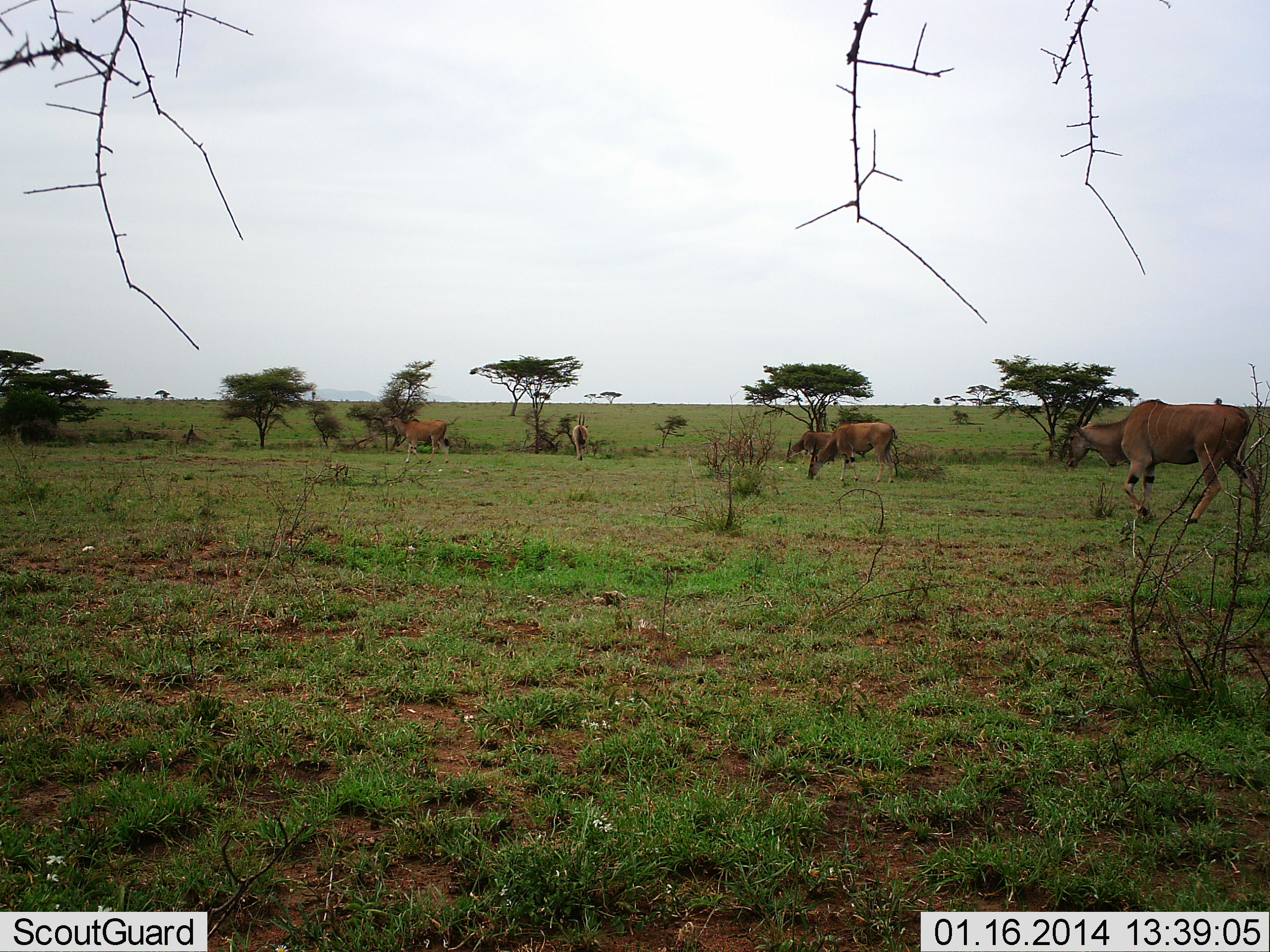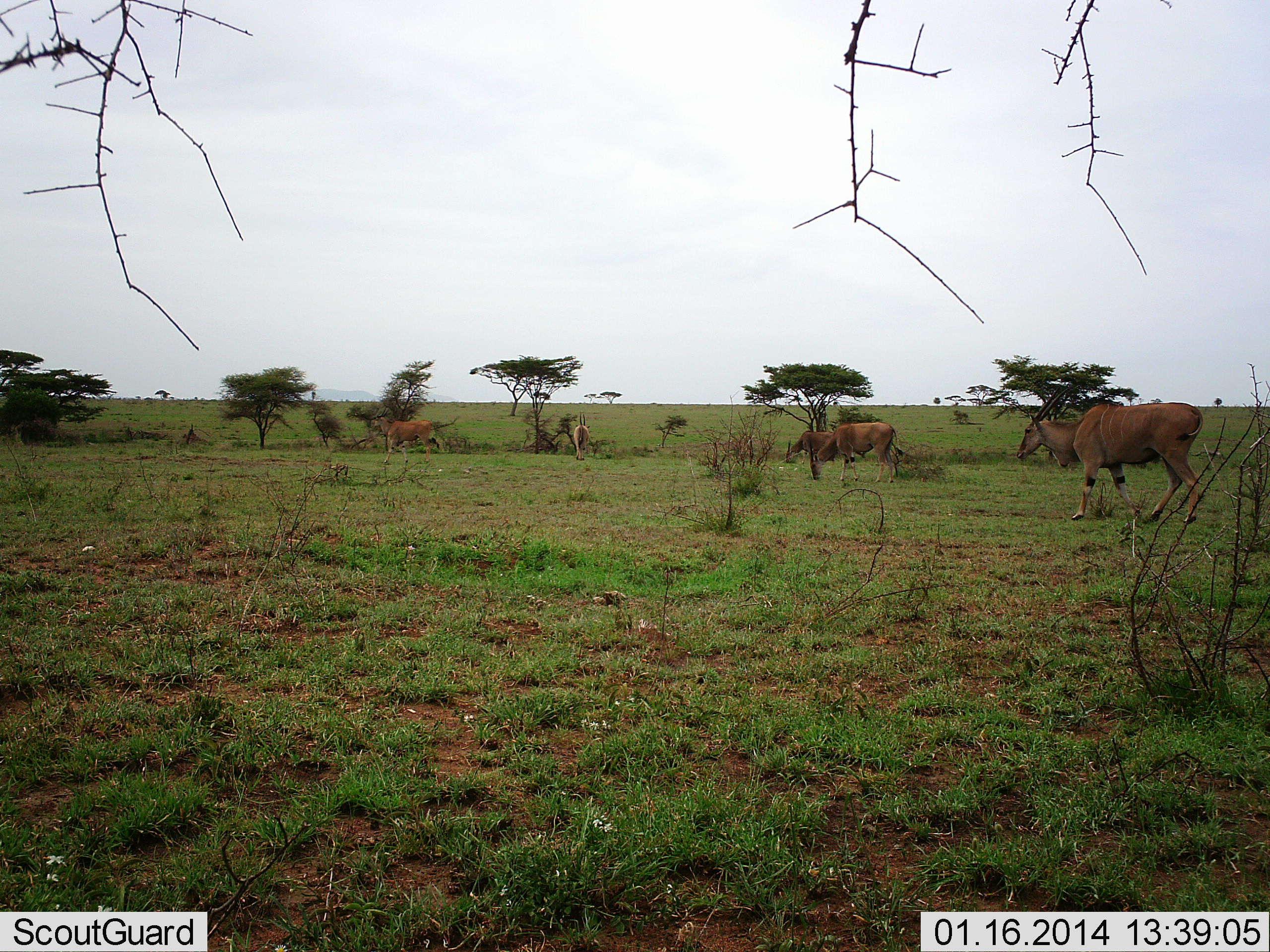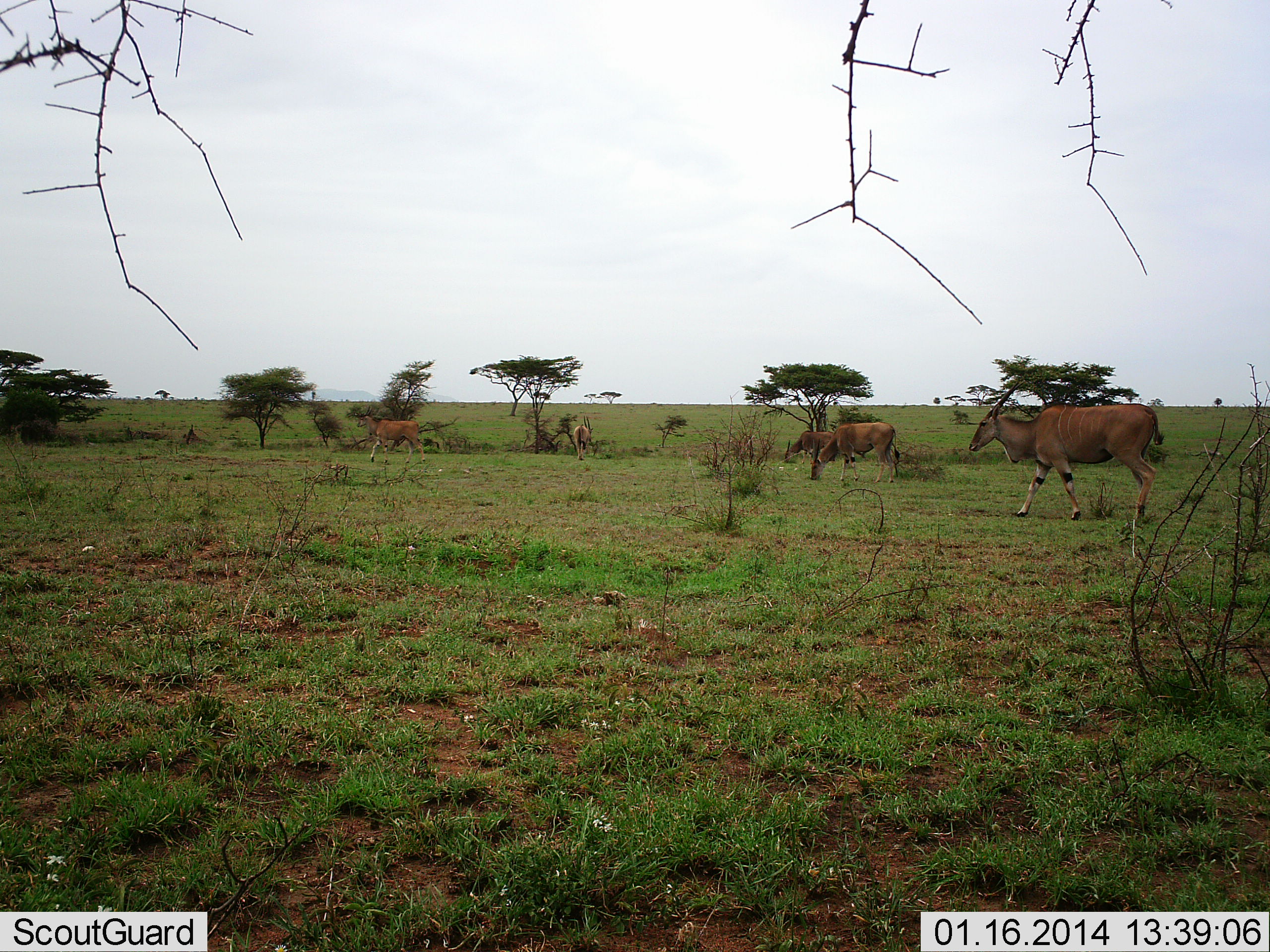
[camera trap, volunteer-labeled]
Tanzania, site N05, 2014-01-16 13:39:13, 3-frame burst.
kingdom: Animalia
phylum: Chordata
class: Mammalia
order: Artiodactyla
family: Bovidae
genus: Tragelaphus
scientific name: Tragelaphus oryx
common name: eland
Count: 5.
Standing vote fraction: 40%.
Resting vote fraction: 0%.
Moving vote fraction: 100%.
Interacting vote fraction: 0%.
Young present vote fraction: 0%.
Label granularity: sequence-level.